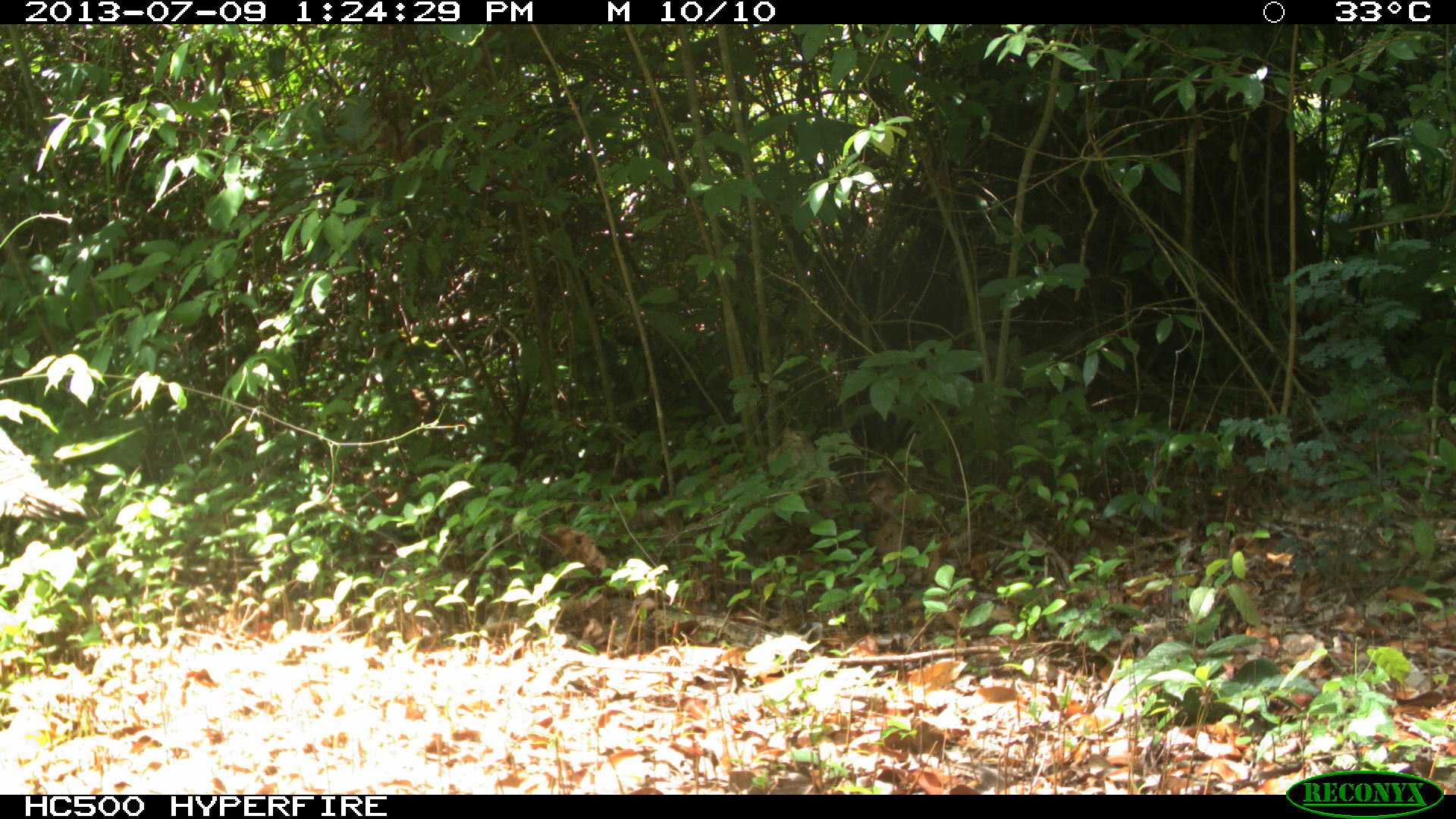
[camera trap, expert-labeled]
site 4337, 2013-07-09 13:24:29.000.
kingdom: Animalia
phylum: Chordata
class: Aves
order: Galliformes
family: Phasianidae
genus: Meleagris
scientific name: Meleagris ocellata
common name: ocellated turkey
Meleagris ocellata (ocellated turkey), count 1, sex male.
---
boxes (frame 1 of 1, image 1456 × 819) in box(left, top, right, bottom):
meleagris ocellata: box(0, 426, 89, 549)